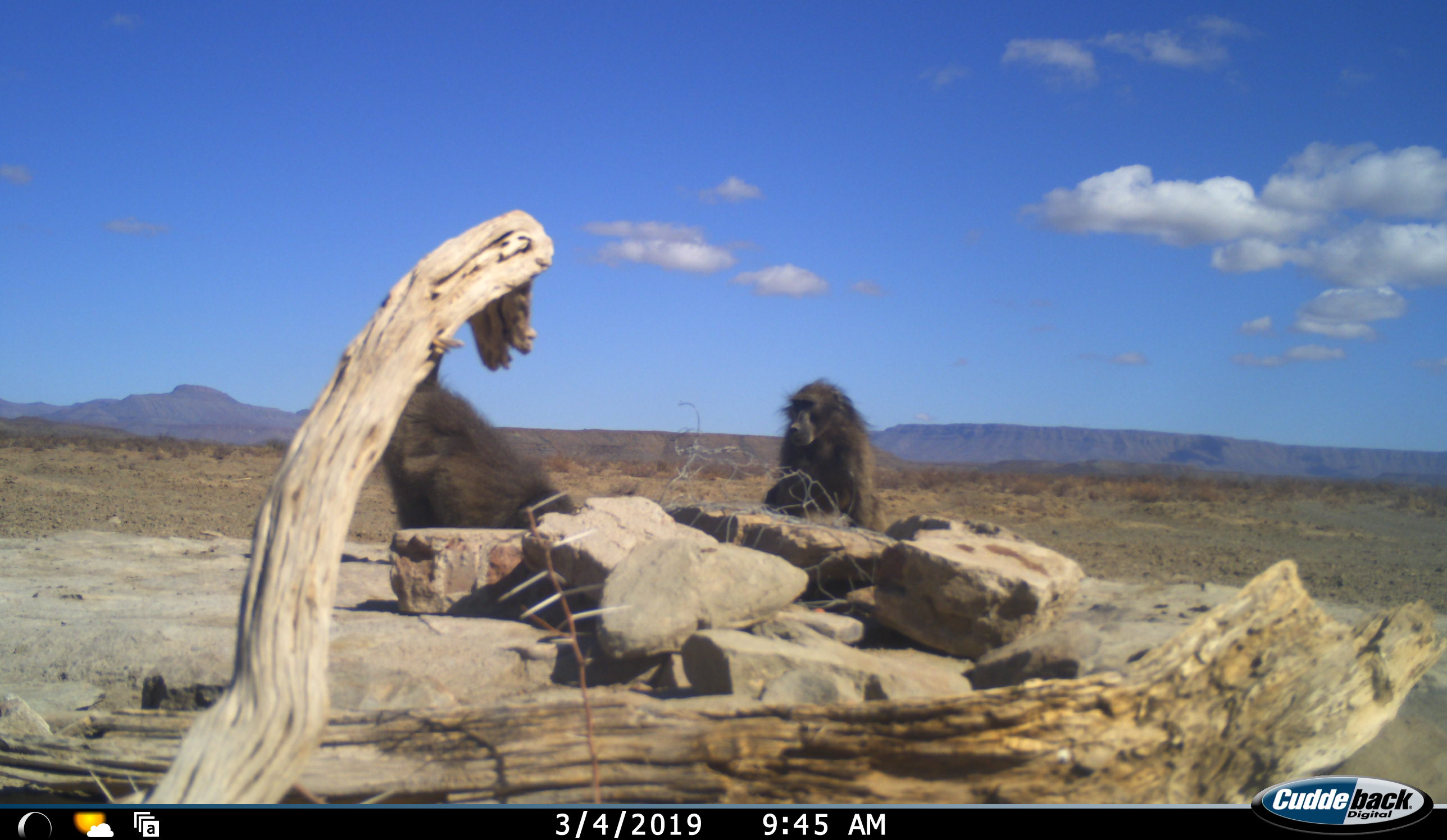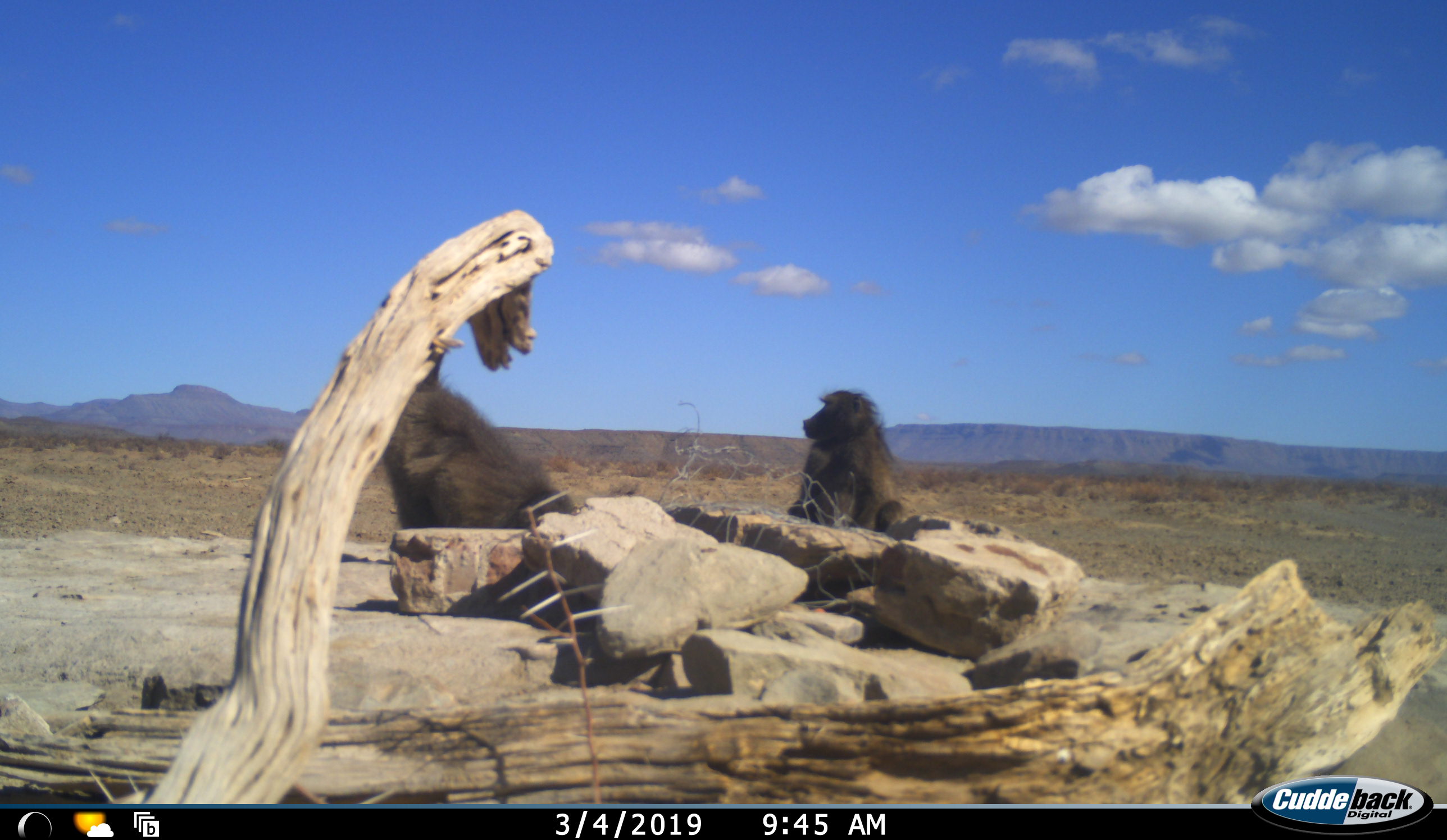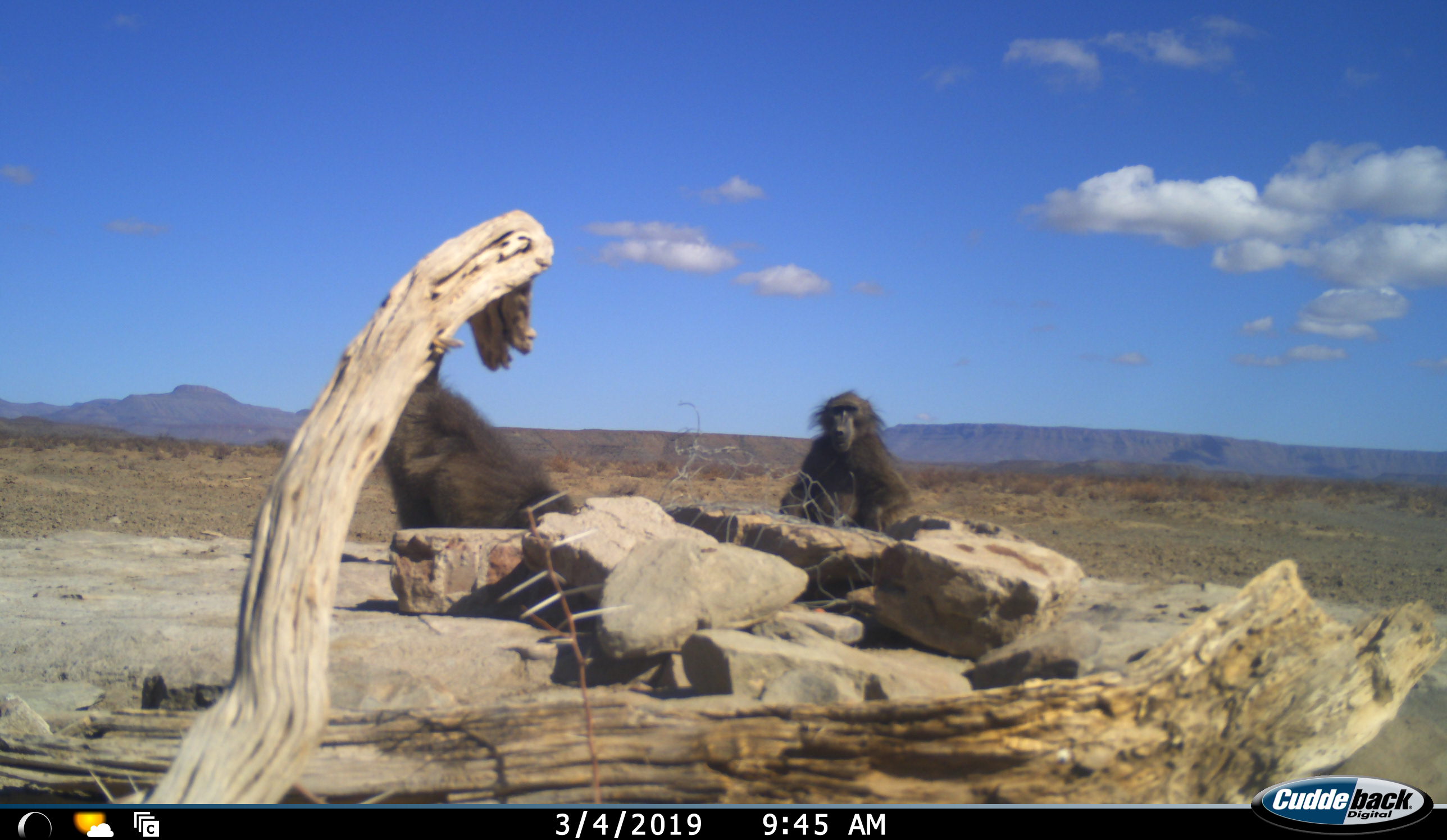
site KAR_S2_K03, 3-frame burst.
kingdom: Animalia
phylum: Chordata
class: Mammalia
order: Primates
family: Cercopithecidae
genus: Papio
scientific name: Papio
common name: baboon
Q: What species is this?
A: Baboon (Papio).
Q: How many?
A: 2.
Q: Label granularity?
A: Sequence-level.